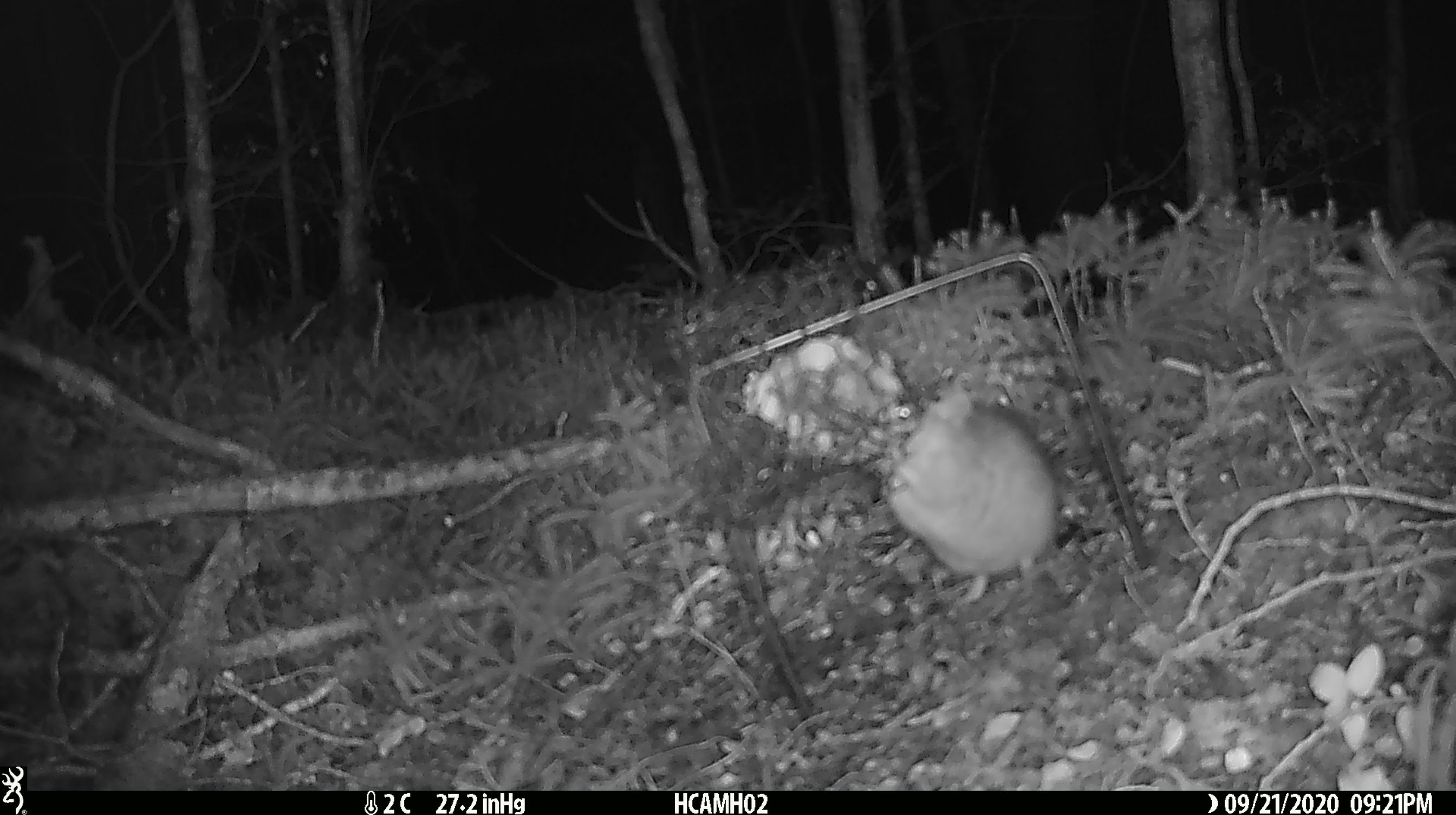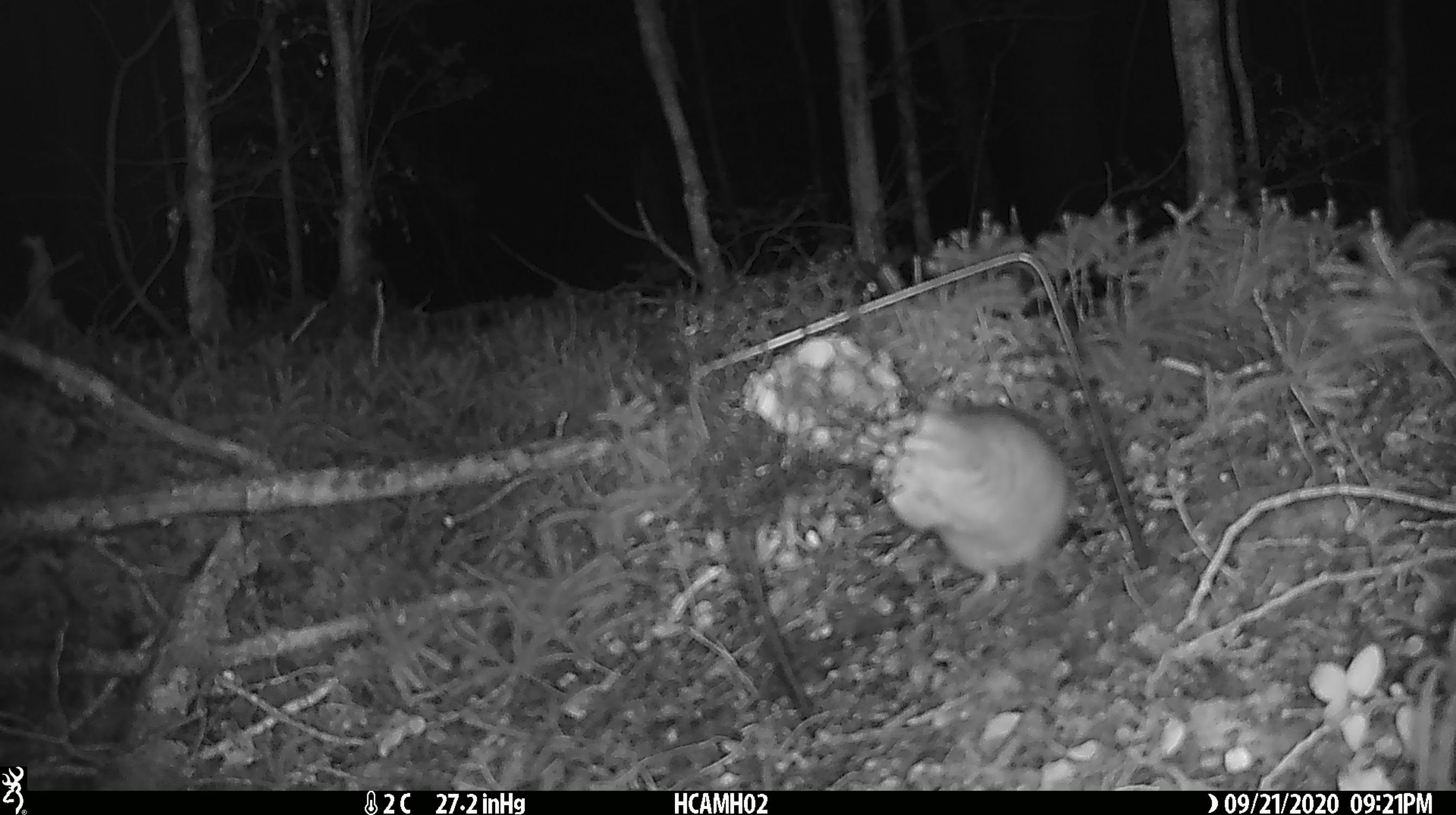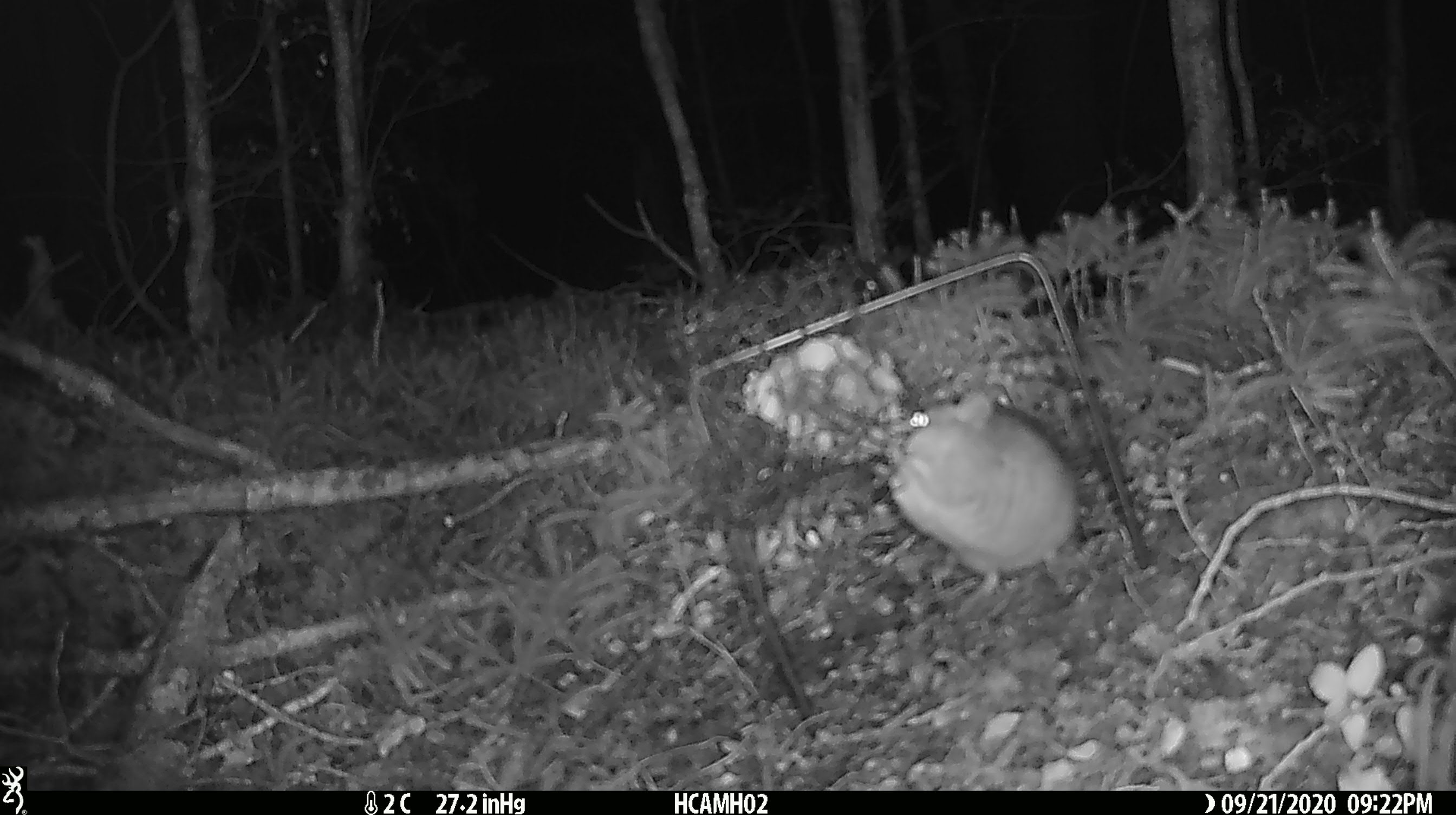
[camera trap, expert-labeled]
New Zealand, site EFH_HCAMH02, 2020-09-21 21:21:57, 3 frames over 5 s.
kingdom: Animalia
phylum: Chordata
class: Mammalia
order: Rodentia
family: Muridae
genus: Rattus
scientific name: Rattus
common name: rat